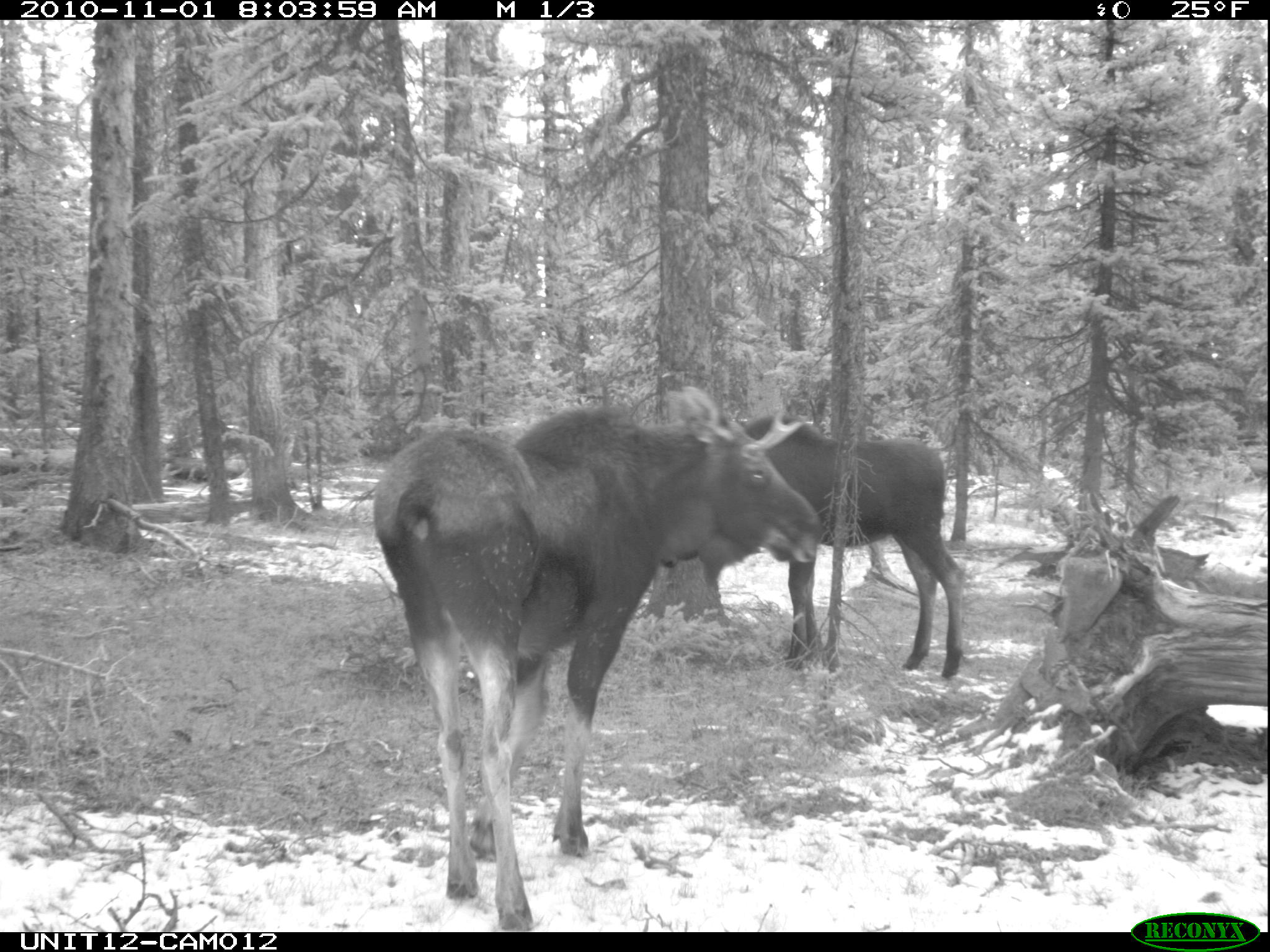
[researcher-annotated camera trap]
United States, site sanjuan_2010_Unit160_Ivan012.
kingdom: Animalia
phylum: Chordata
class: Mammalia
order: Artiodactyla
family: Cervidae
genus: Alces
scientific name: Alces alces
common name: moose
Alces alces (moose).